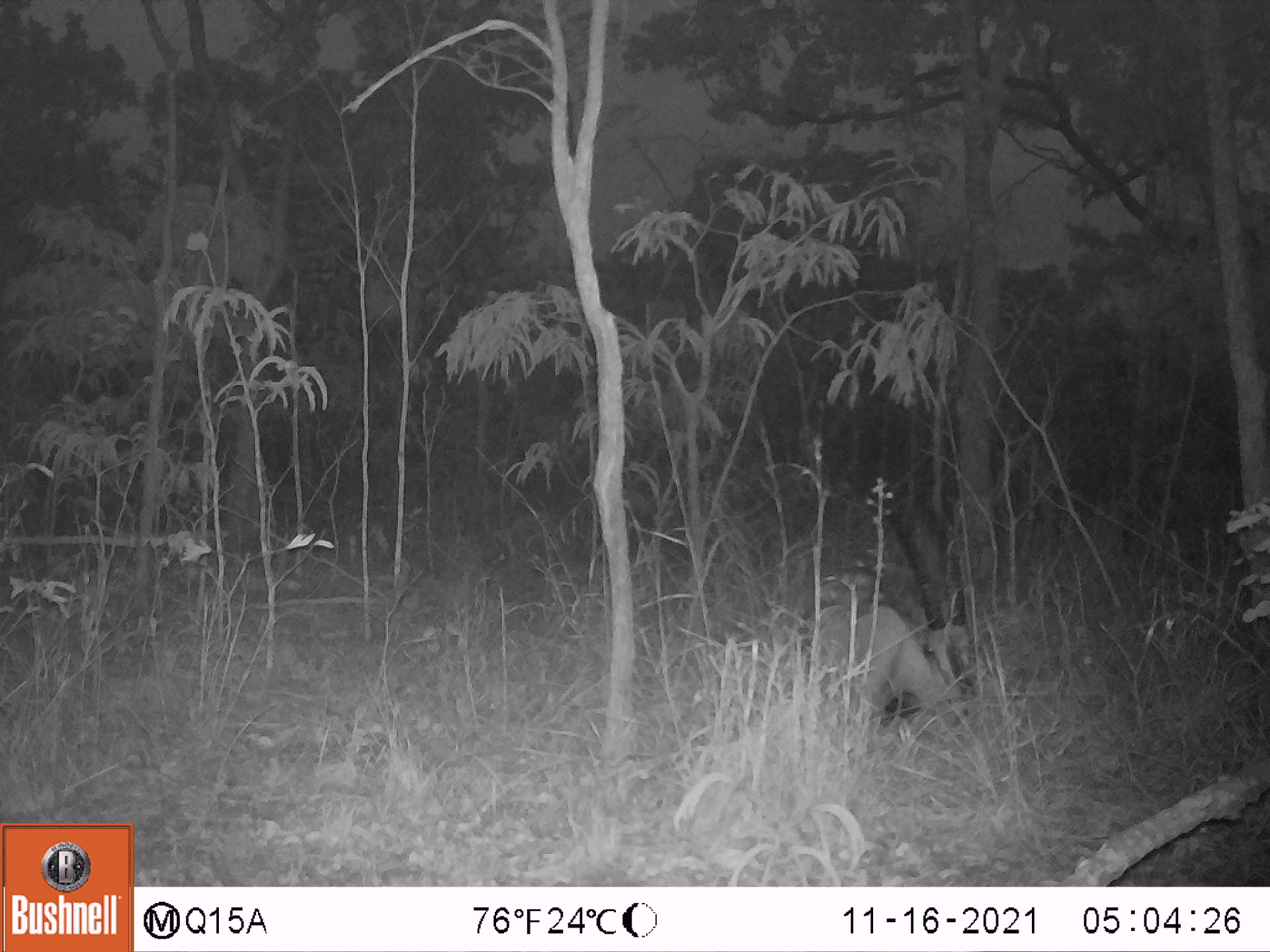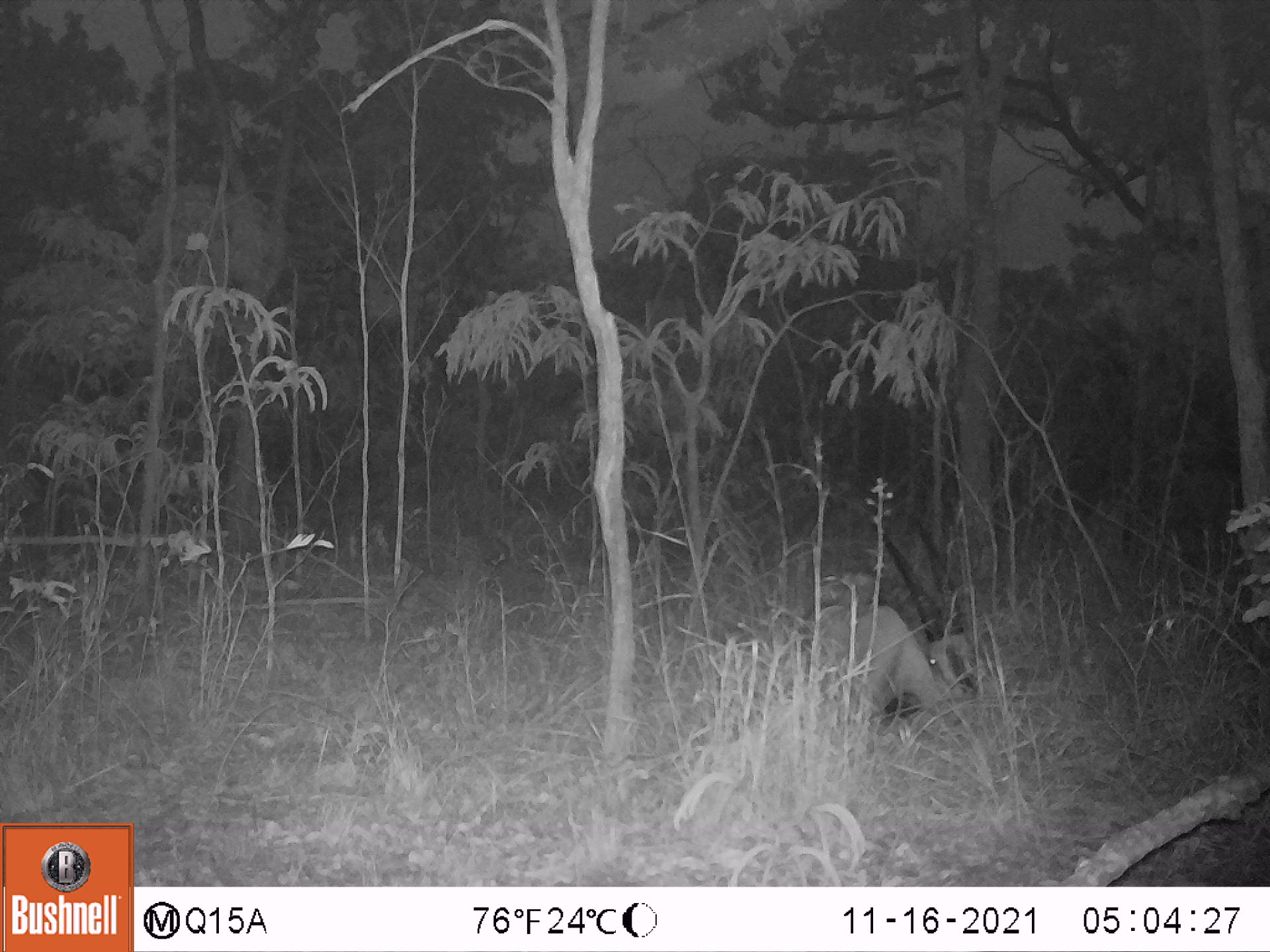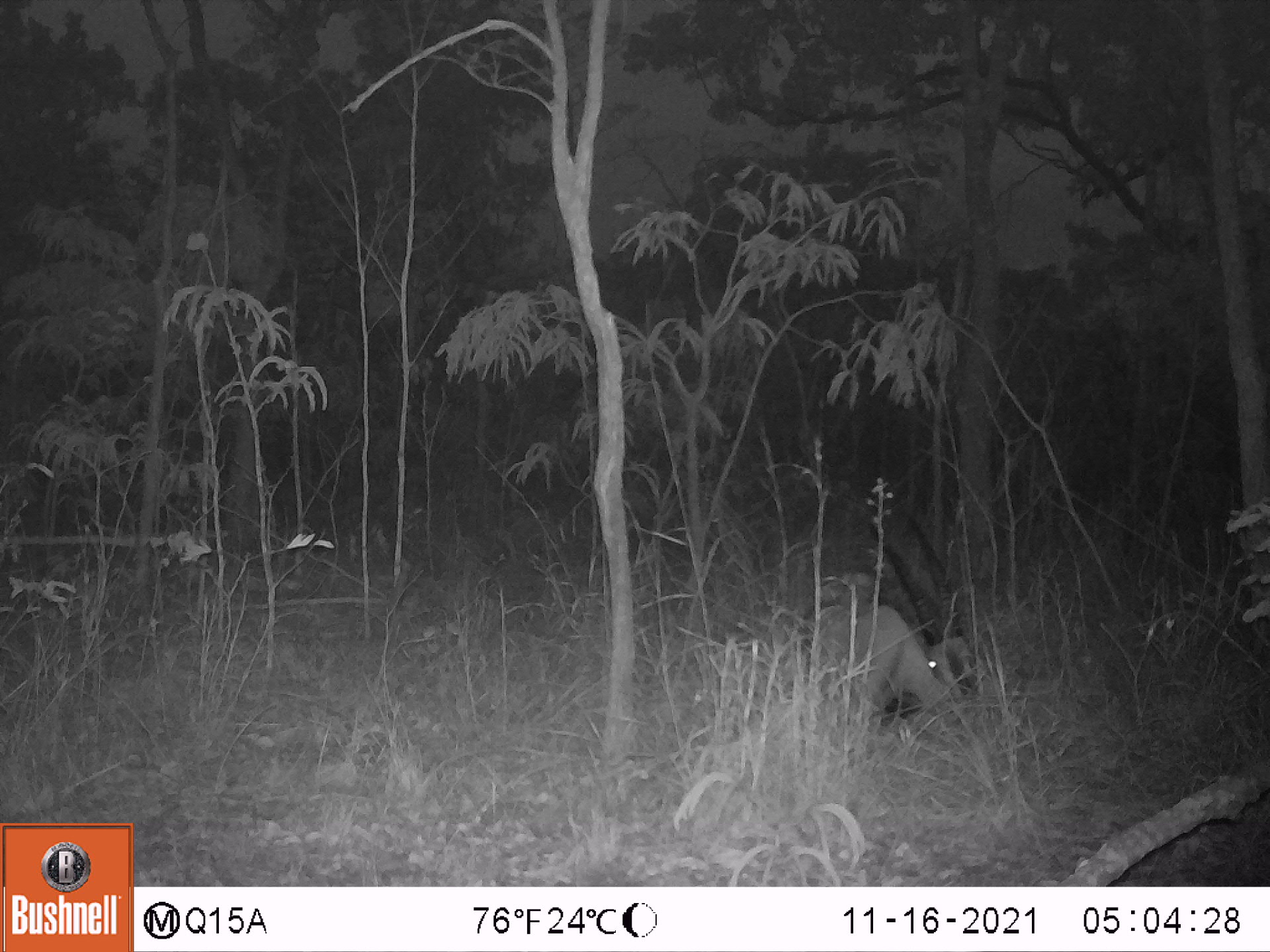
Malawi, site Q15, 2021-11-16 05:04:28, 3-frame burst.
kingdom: Animalia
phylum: Chordata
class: Mammalia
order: Artiodactyla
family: Bovidae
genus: Hippotragus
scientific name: Hippotragus niger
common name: sable antelope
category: sable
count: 1